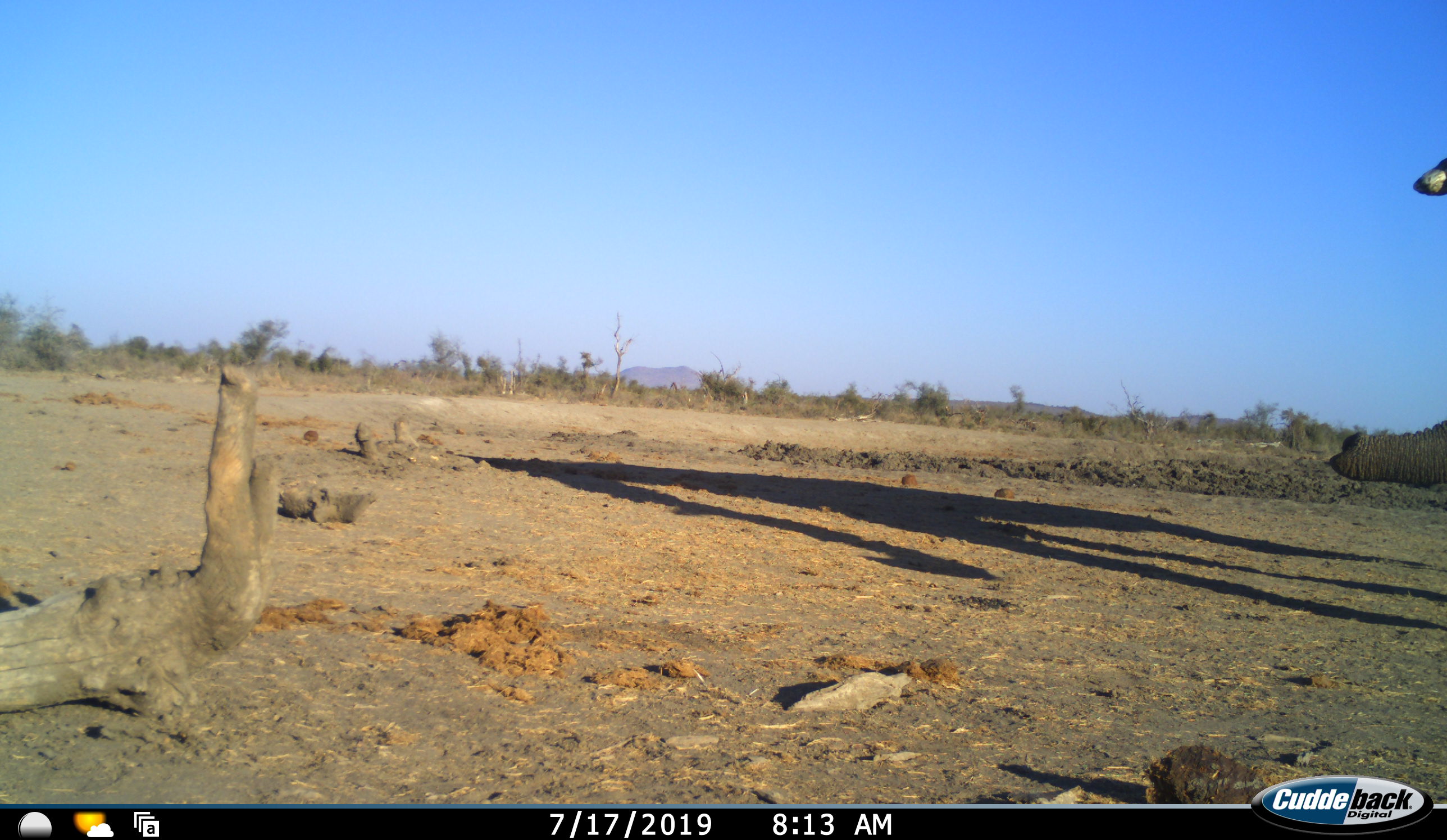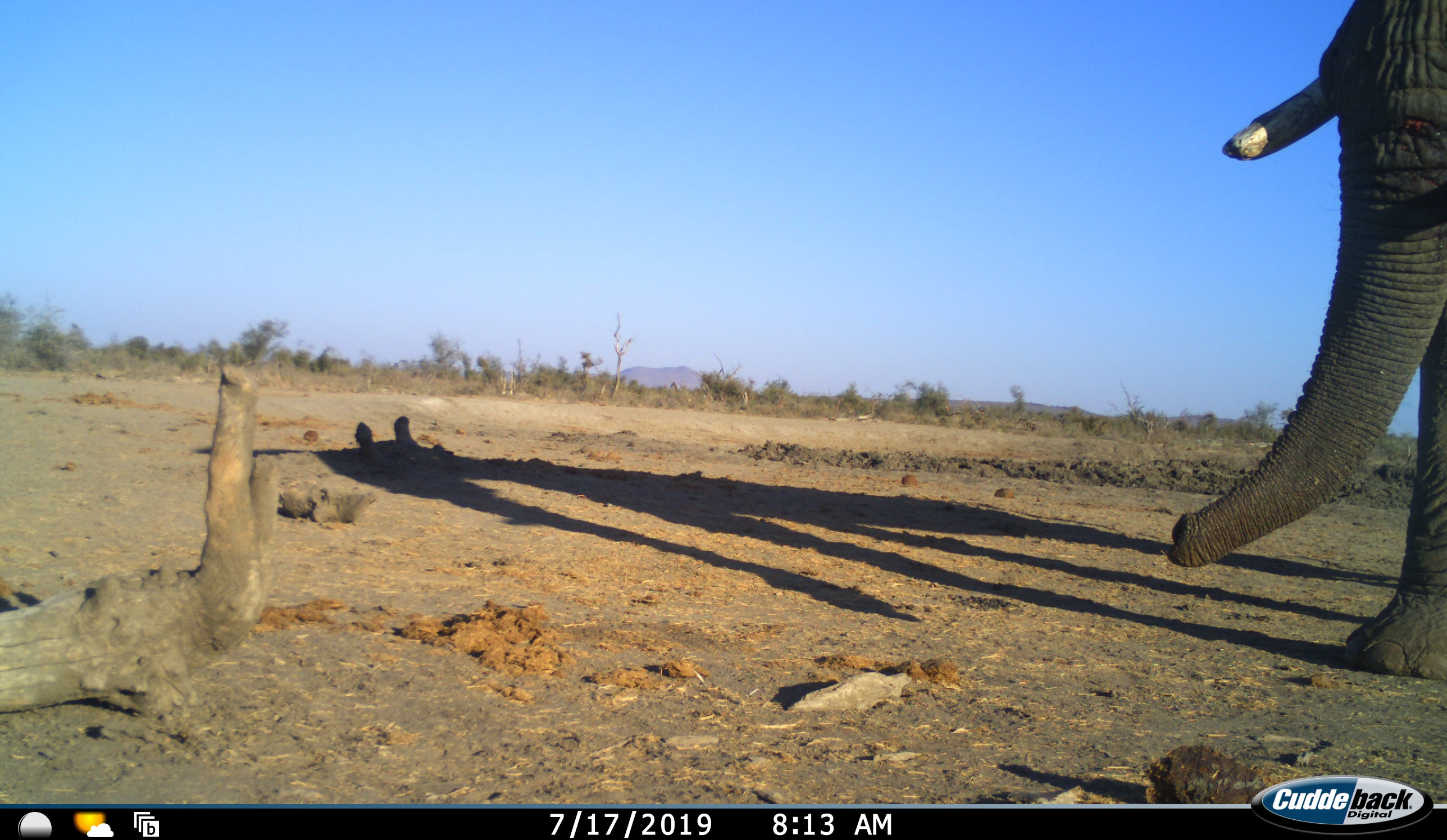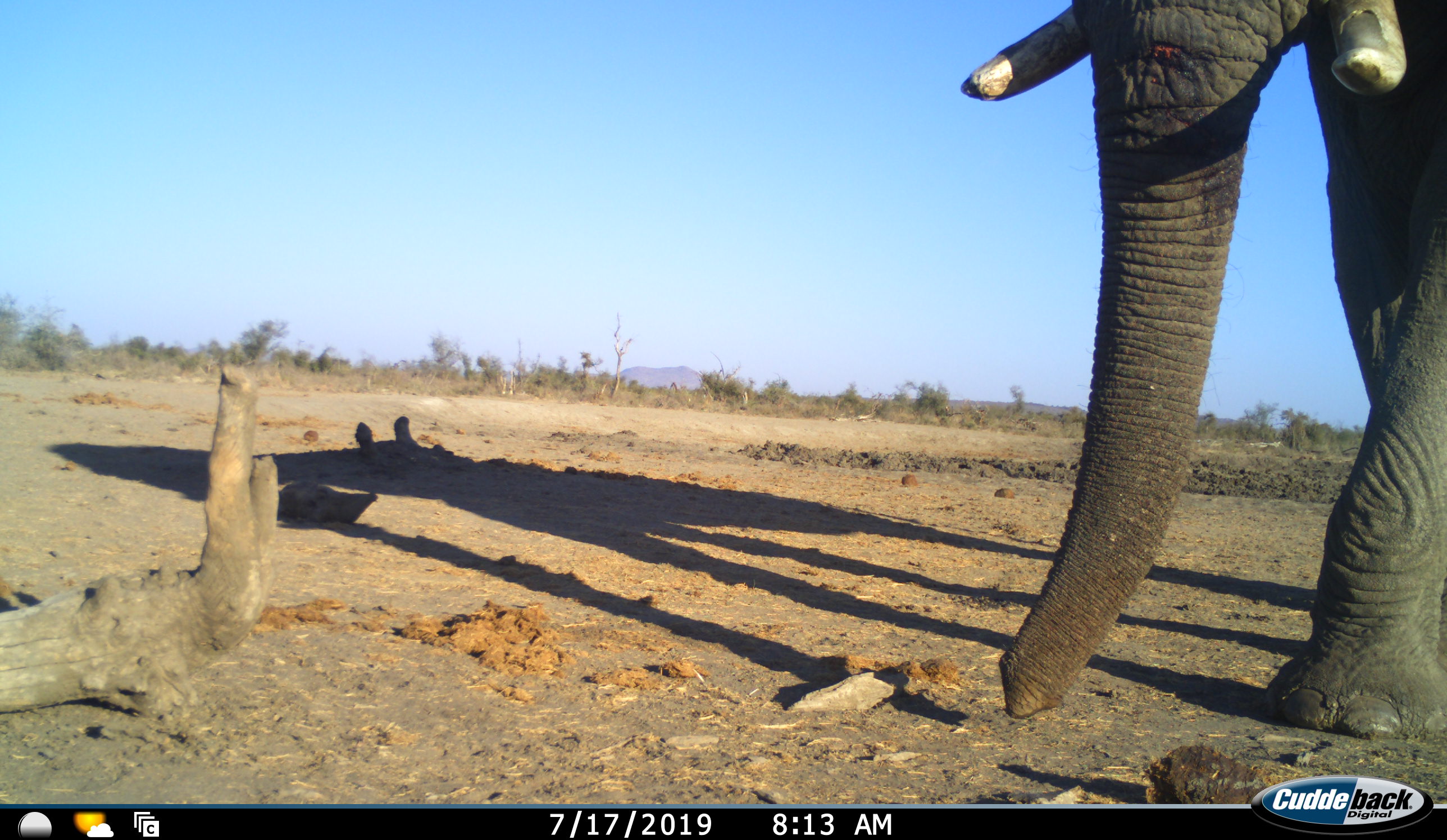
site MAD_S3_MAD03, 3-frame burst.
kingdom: Animalia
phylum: Chordata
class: Mammalia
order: Proboscidea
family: Elephantidae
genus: Loxodonta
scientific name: Loxodonta africana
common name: african bush elephant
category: elephant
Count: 1.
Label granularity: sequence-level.